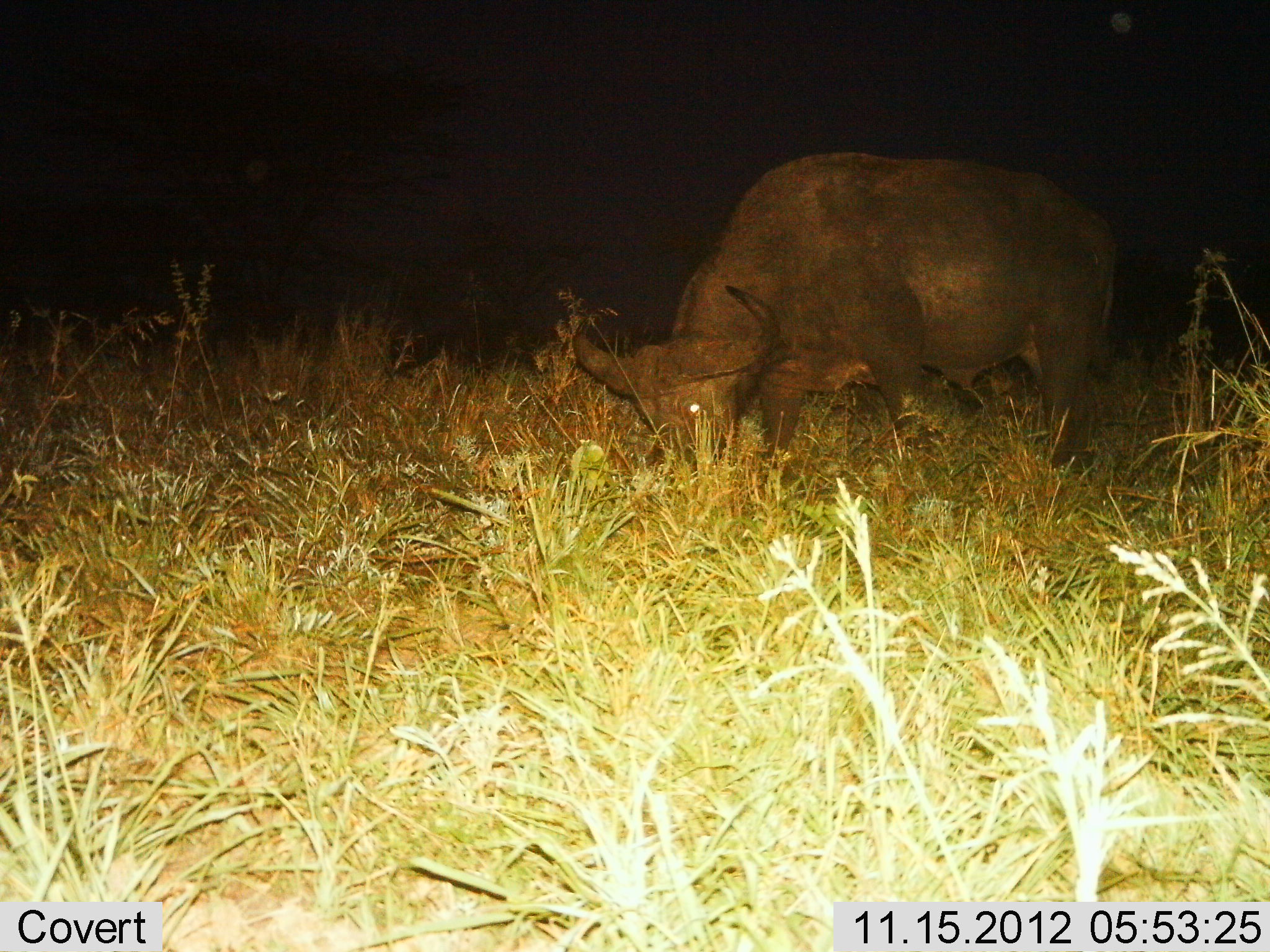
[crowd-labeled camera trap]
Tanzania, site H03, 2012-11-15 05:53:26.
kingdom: Animalia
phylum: Chordata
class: Mammalia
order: Artiodactyla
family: Bovidae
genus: Syncerus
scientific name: Syncerus caffer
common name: cape buffalo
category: buffalo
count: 1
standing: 10%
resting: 0%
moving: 0%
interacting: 0%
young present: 10%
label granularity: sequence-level